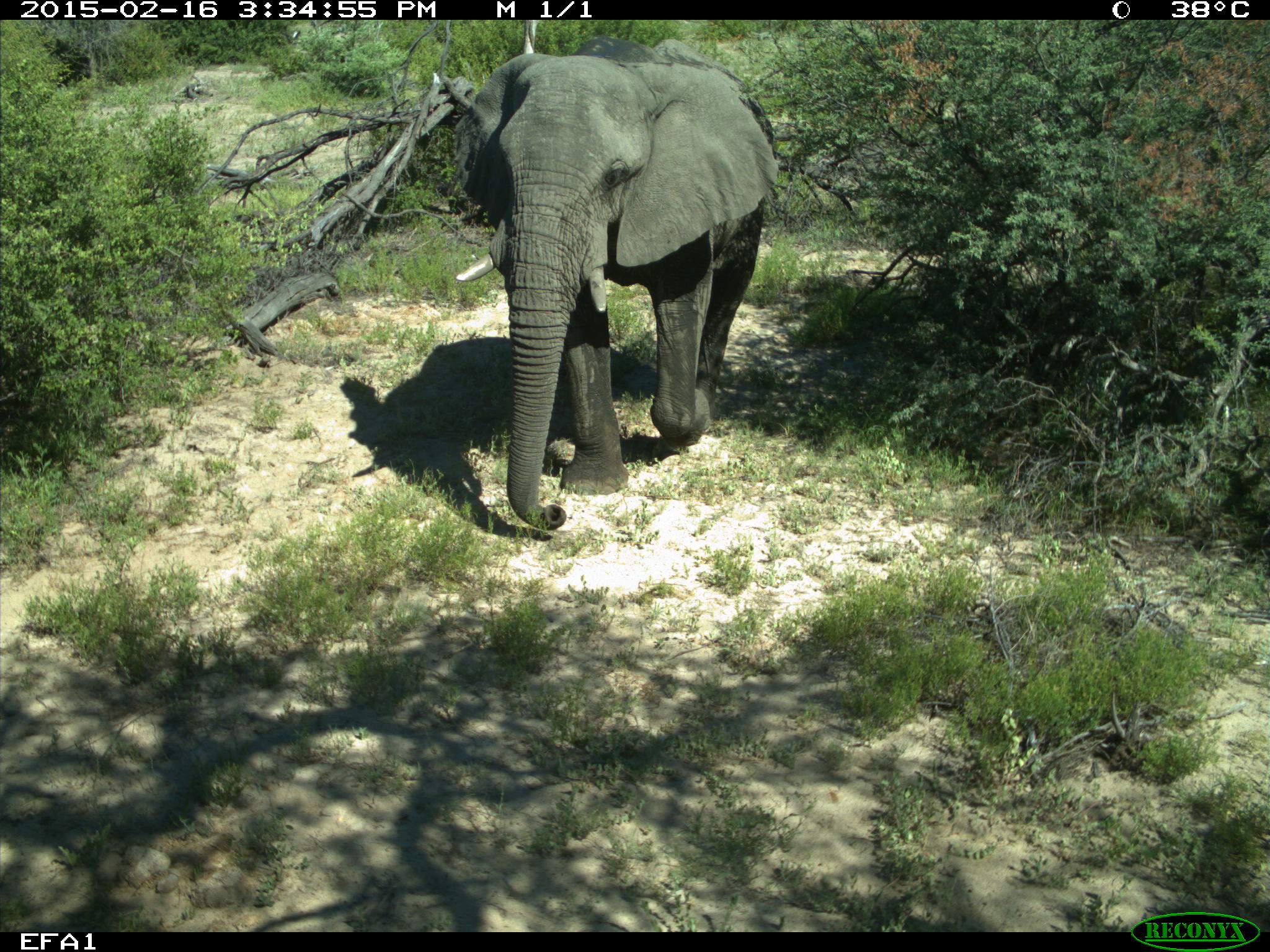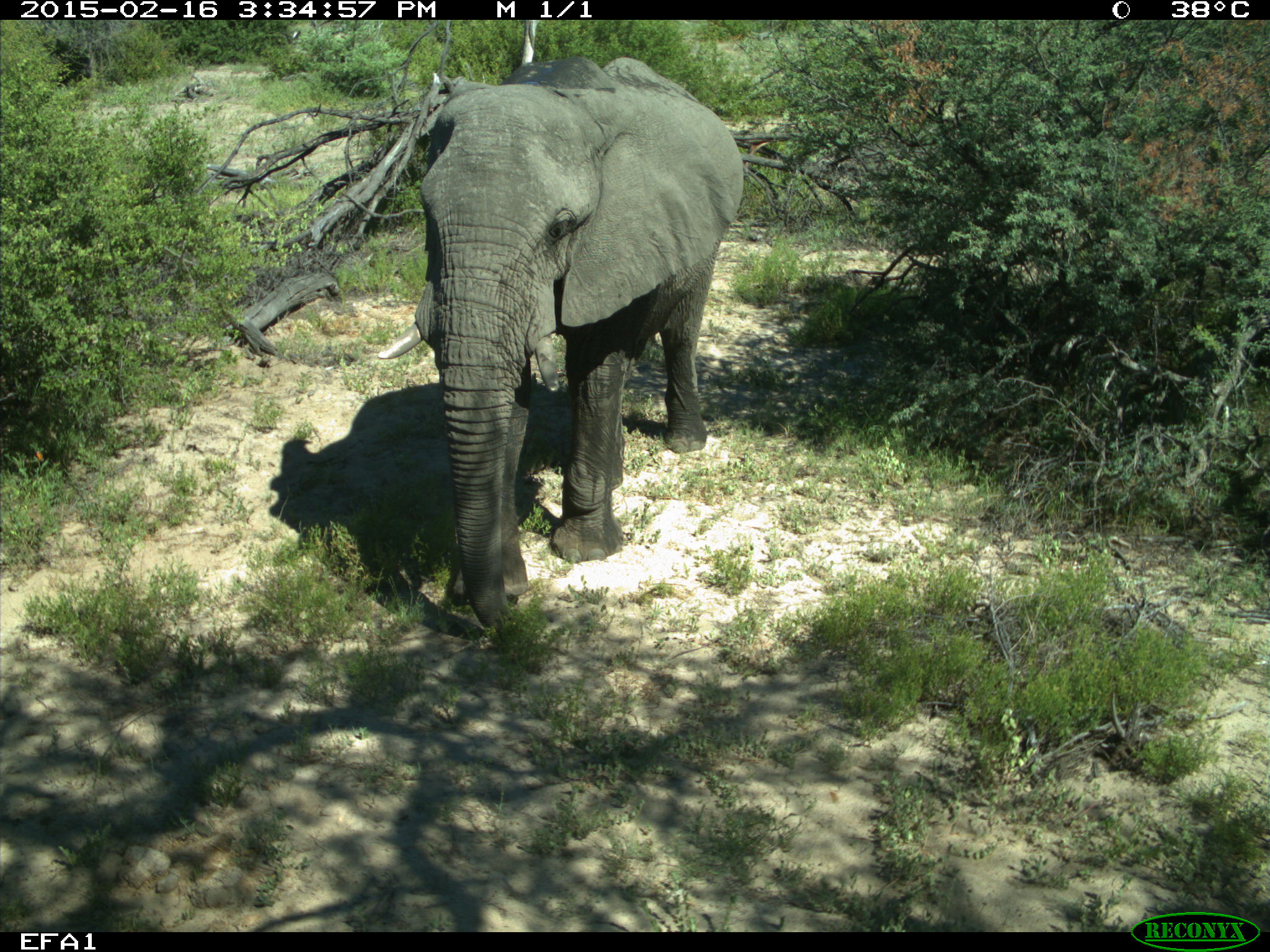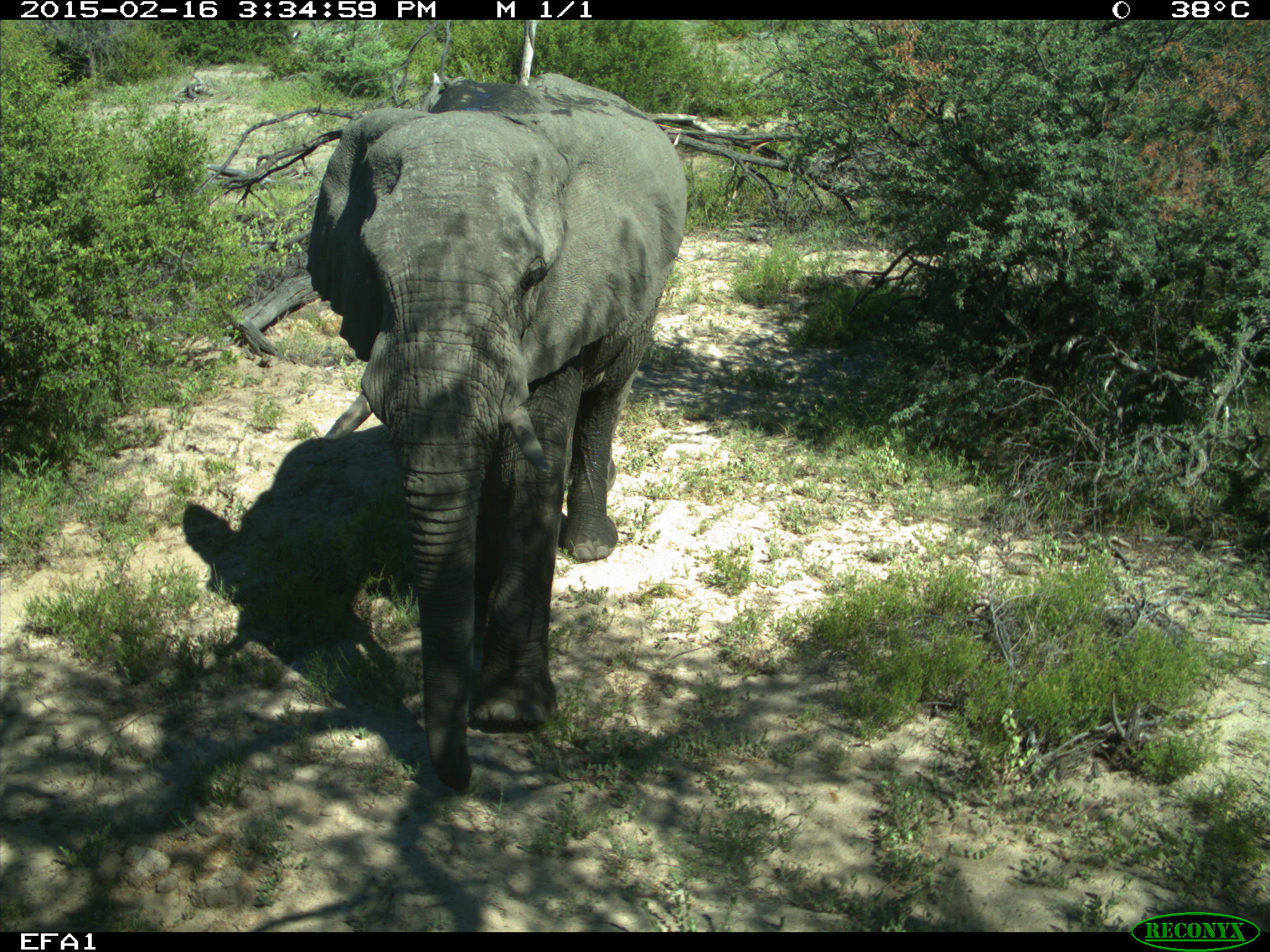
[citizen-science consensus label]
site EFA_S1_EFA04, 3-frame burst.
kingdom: Animalia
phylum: Chordata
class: Mammalia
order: Proboscidea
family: Elephantidae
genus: Loxodonta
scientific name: Loxodonta africana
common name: african bush elephant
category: elephant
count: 1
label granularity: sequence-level